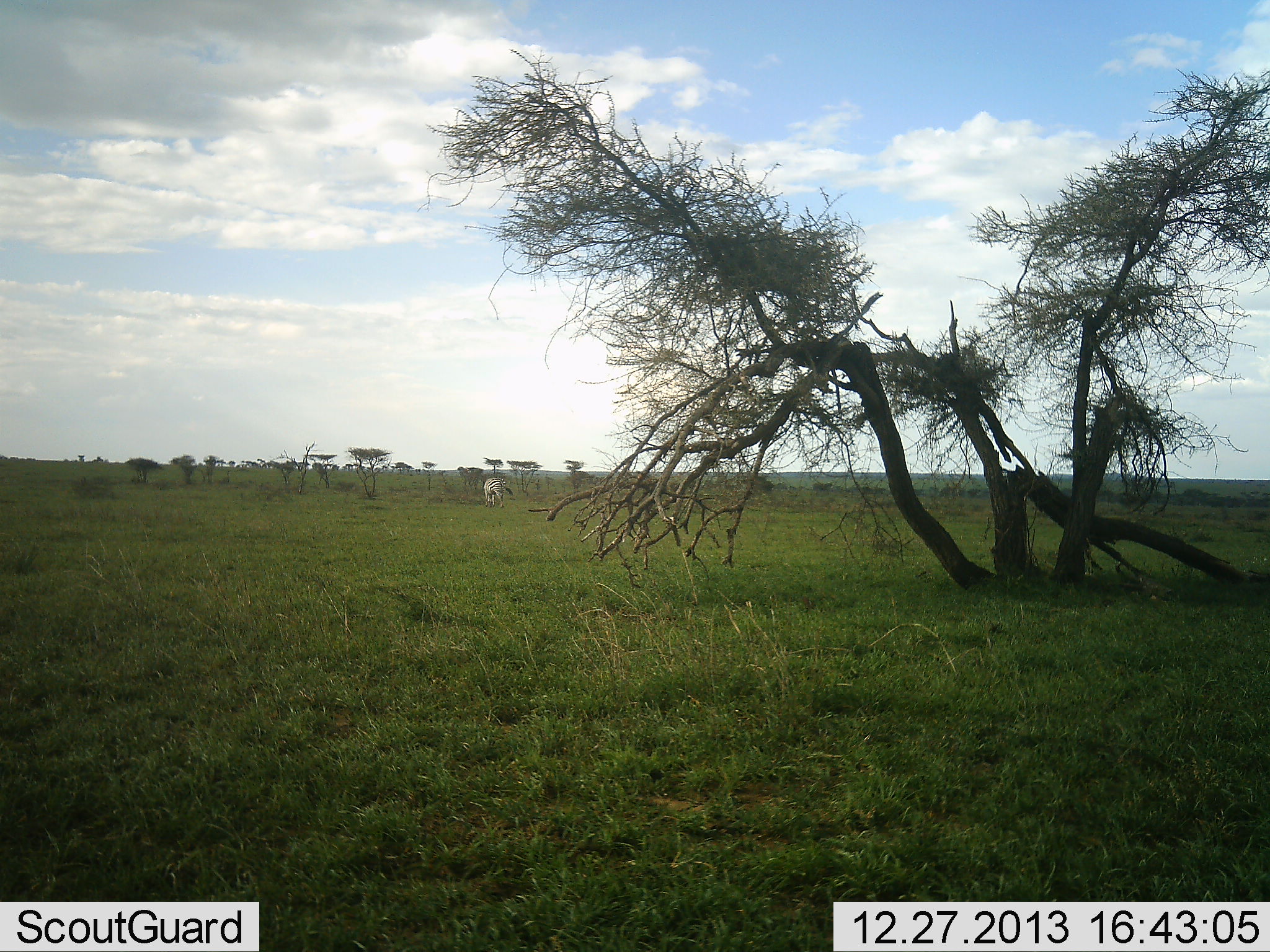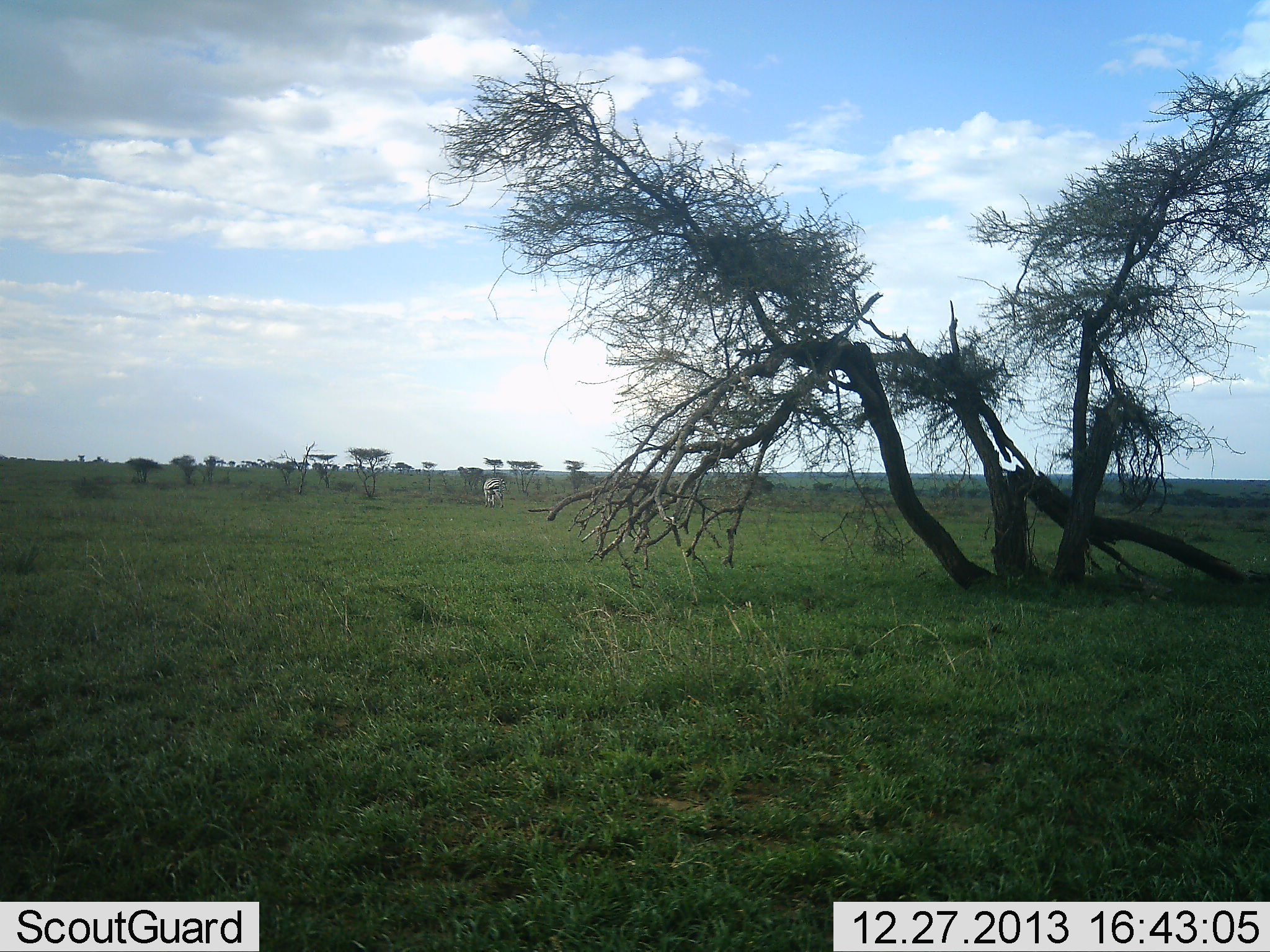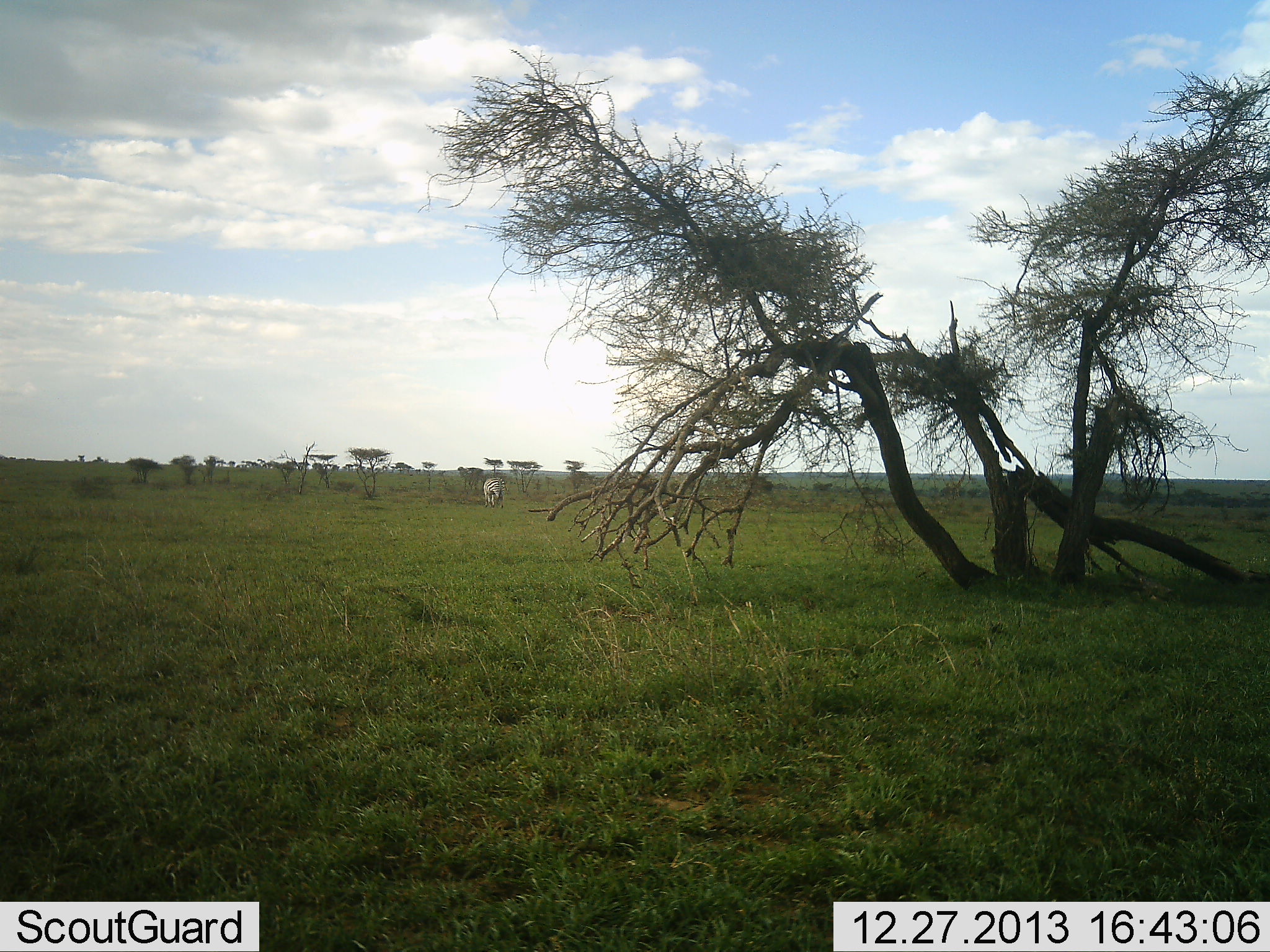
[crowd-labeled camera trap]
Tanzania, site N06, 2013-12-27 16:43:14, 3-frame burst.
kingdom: Animalia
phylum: Chordata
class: Mammalia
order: Perissodactyla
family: Equidae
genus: Equus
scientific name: Equus quagga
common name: plains zebra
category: zebra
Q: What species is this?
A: Zebra (plains zebra) (Equus quagga).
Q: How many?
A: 1.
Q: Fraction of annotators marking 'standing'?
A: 60%.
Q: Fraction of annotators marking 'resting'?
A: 0%.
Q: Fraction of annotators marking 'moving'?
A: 3%.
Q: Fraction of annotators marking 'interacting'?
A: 0%.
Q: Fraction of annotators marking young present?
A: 0%.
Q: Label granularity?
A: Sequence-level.